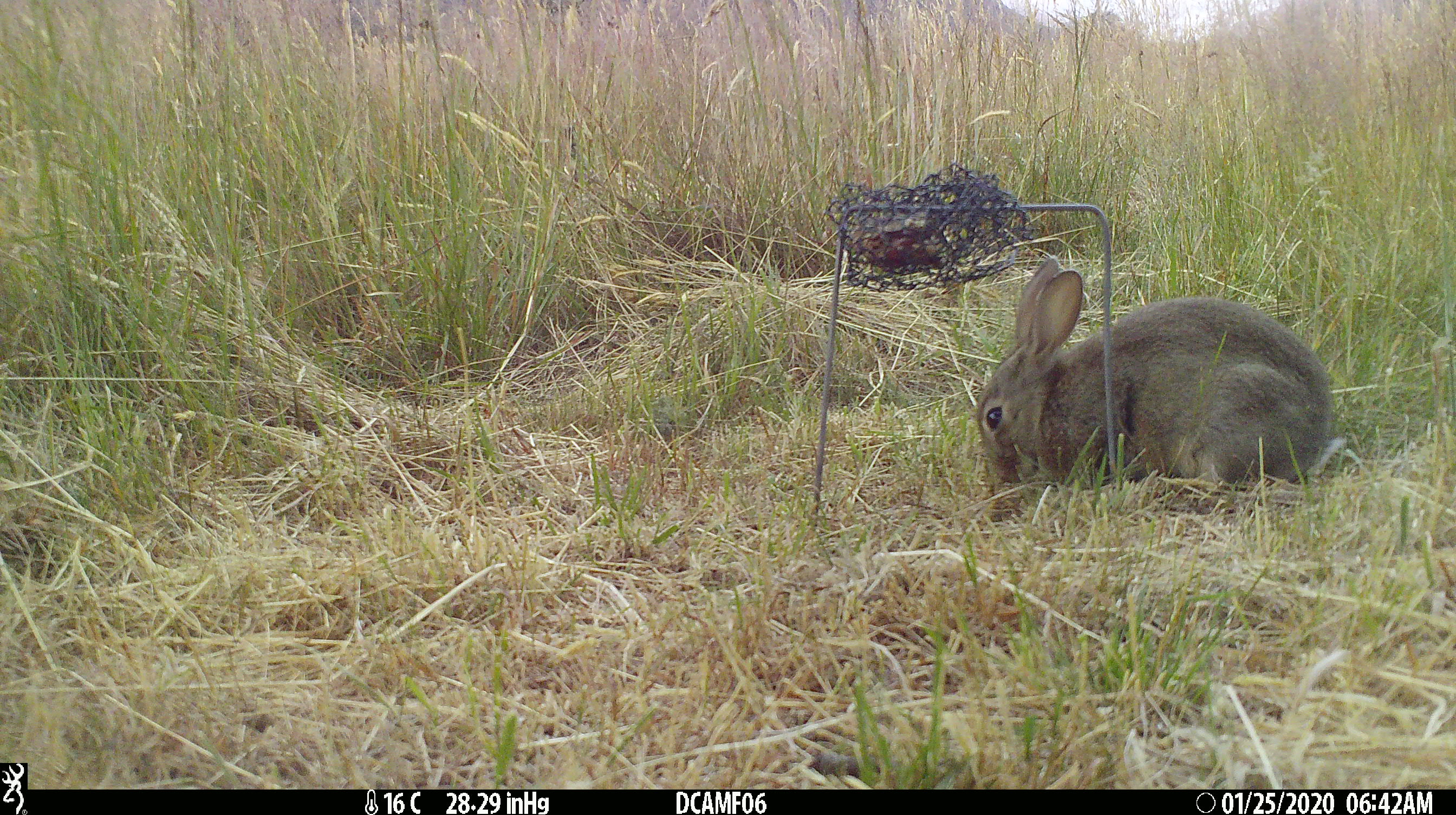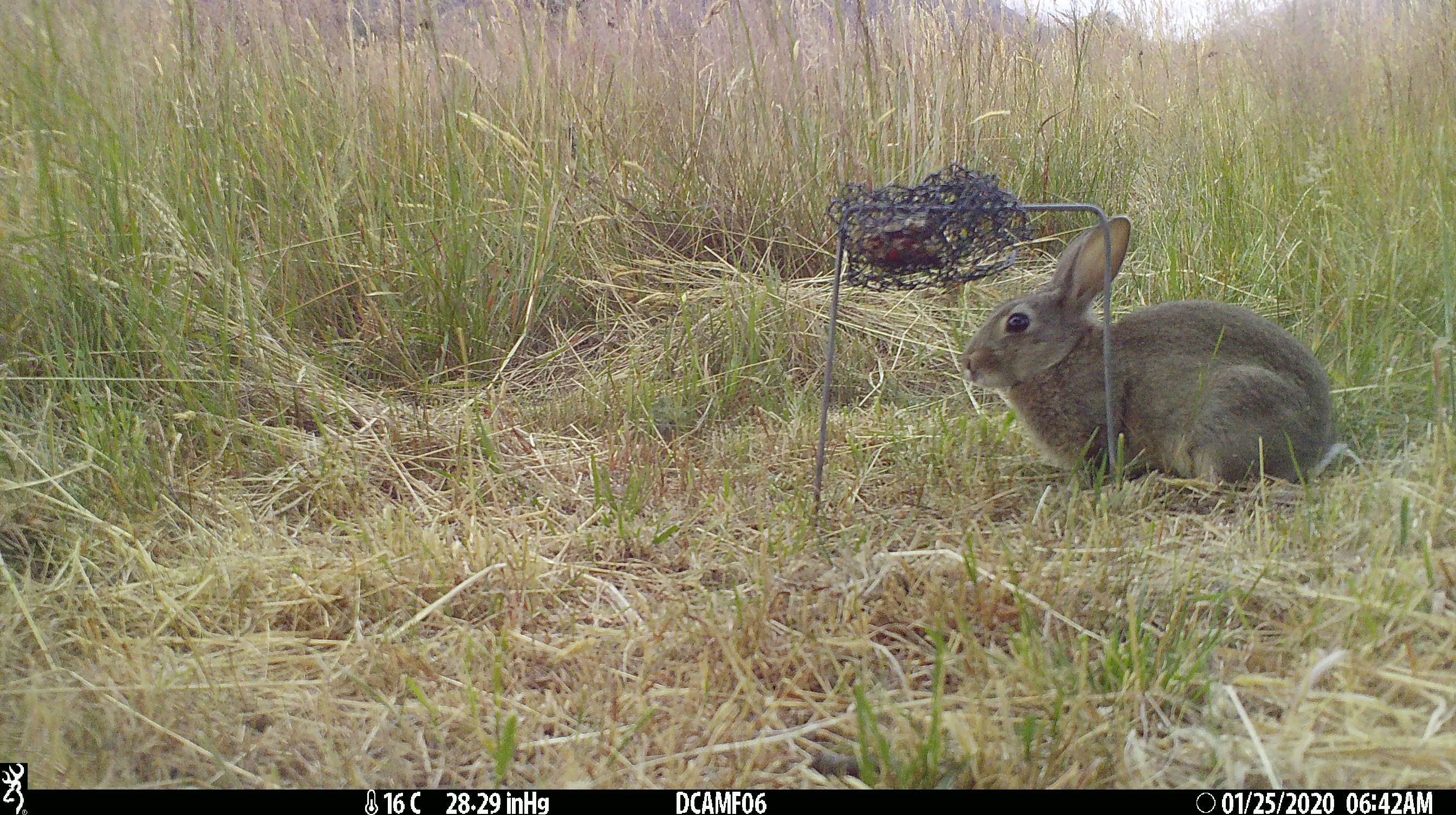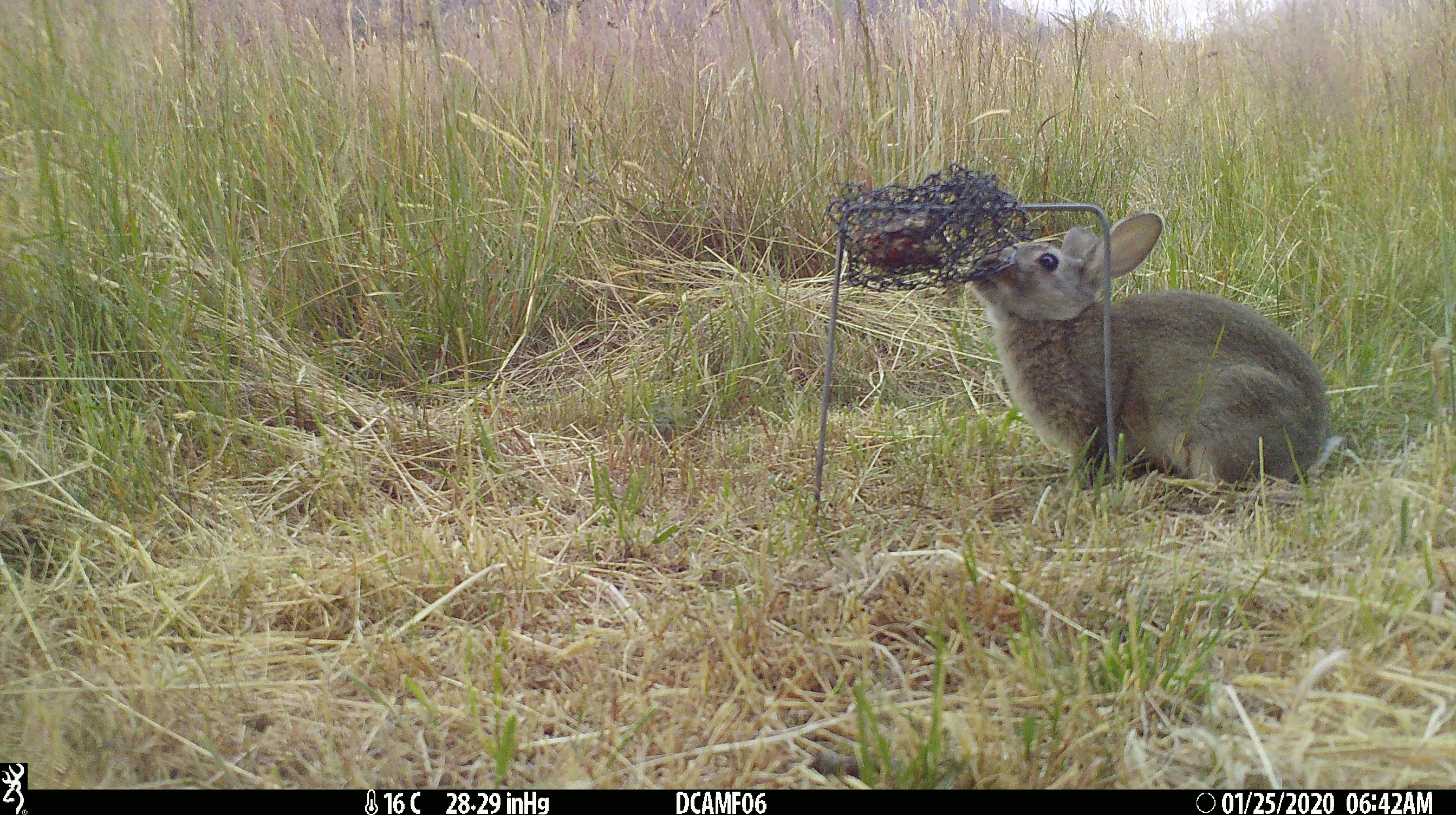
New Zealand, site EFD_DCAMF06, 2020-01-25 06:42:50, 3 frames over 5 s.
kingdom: Animalia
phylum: Chordata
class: Mammalia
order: Lagomorpha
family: Leporidae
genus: Oryctolagus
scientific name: Oryctolagus cuniculus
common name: european rabbit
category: rabbit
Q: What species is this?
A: Rabbit (european rabbit) (Oryctolagus cuniculus).